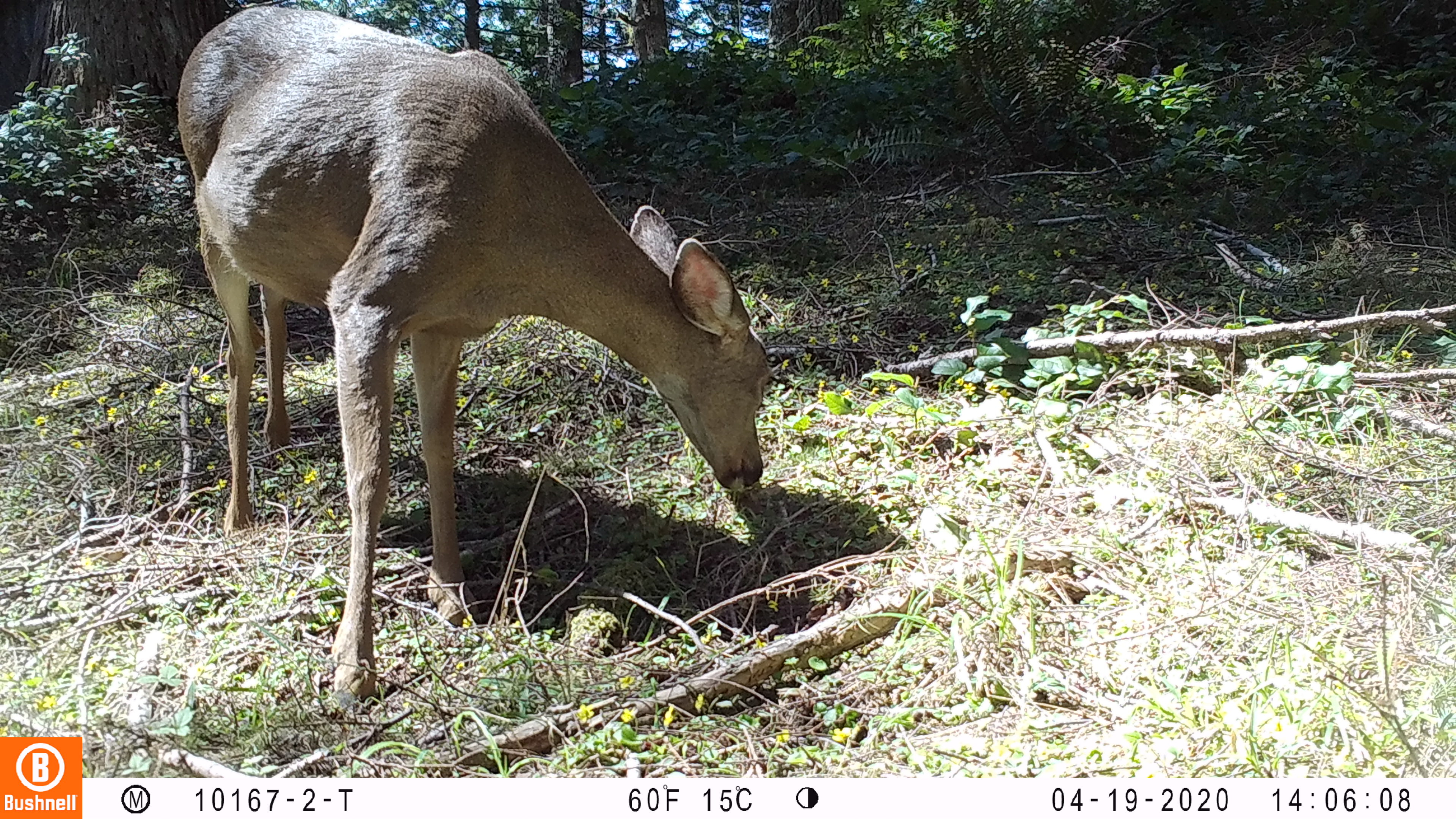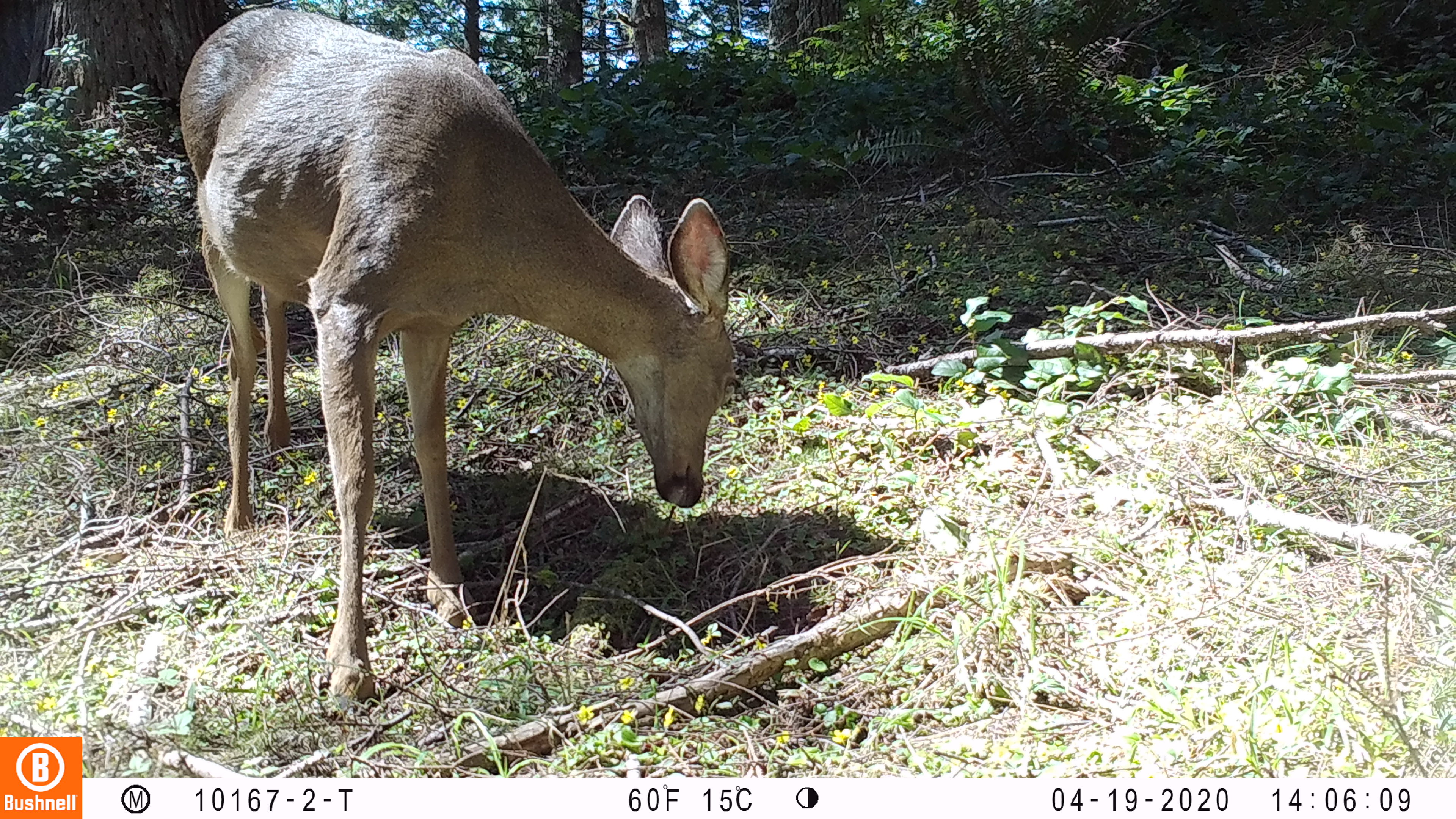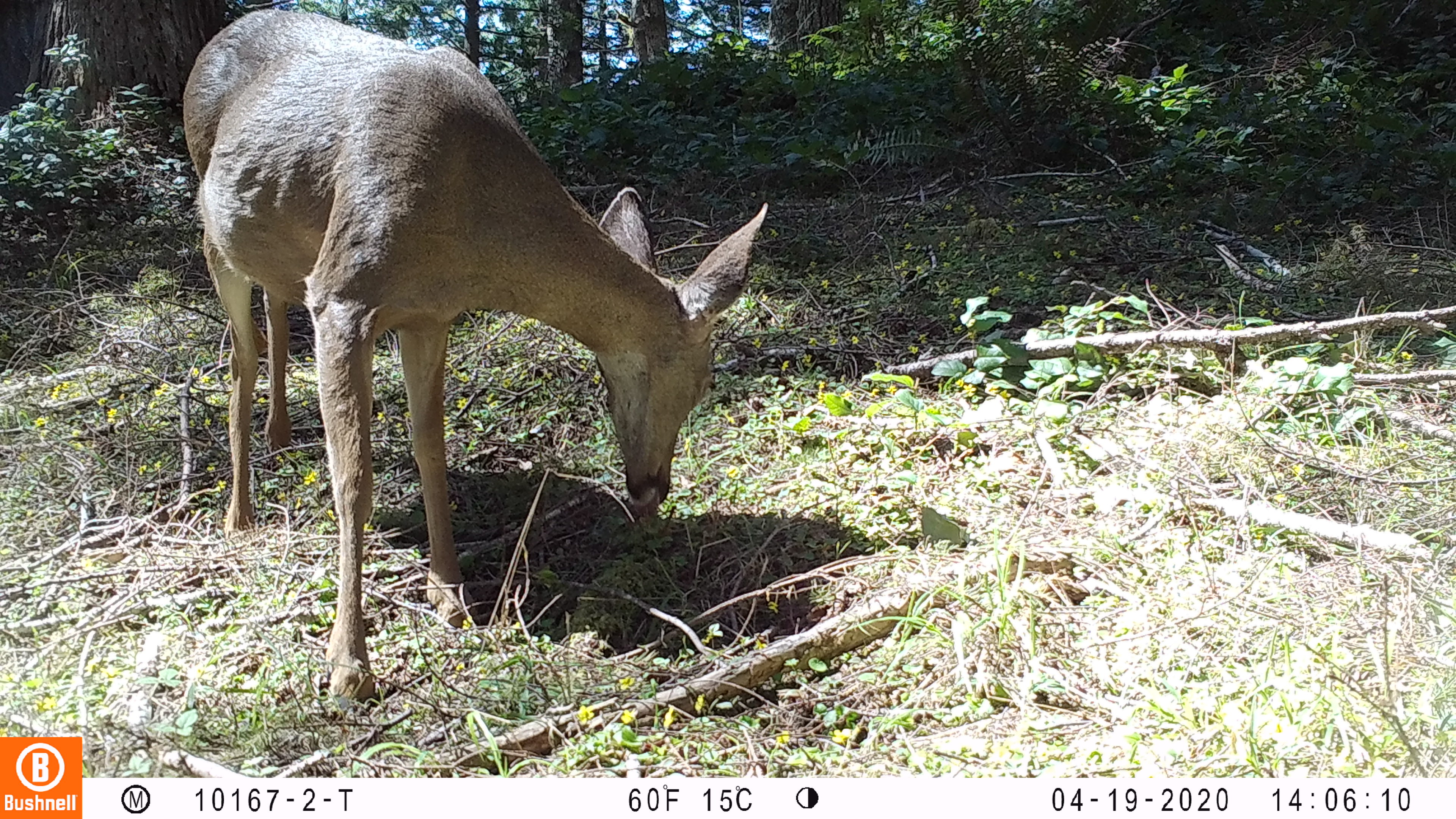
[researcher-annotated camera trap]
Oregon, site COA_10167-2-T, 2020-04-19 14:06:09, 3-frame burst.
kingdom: Animalia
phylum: Chordata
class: Mammalia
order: Artiodactyla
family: Cervidae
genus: Odocoileus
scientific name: Odocoileus hemionus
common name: black-tailed deer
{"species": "black-tailed deer (Odocoileus hemionus)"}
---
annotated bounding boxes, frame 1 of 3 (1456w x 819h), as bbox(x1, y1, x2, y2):
black-tailed deer: bbox(173, 0, 781, 729)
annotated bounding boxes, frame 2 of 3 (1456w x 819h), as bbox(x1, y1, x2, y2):
black-tailed deer: bbox(177, 2, 751, 711)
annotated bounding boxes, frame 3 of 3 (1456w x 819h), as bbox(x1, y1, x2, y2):
black-tailed deer: bbox(169, 6, 781, 711)